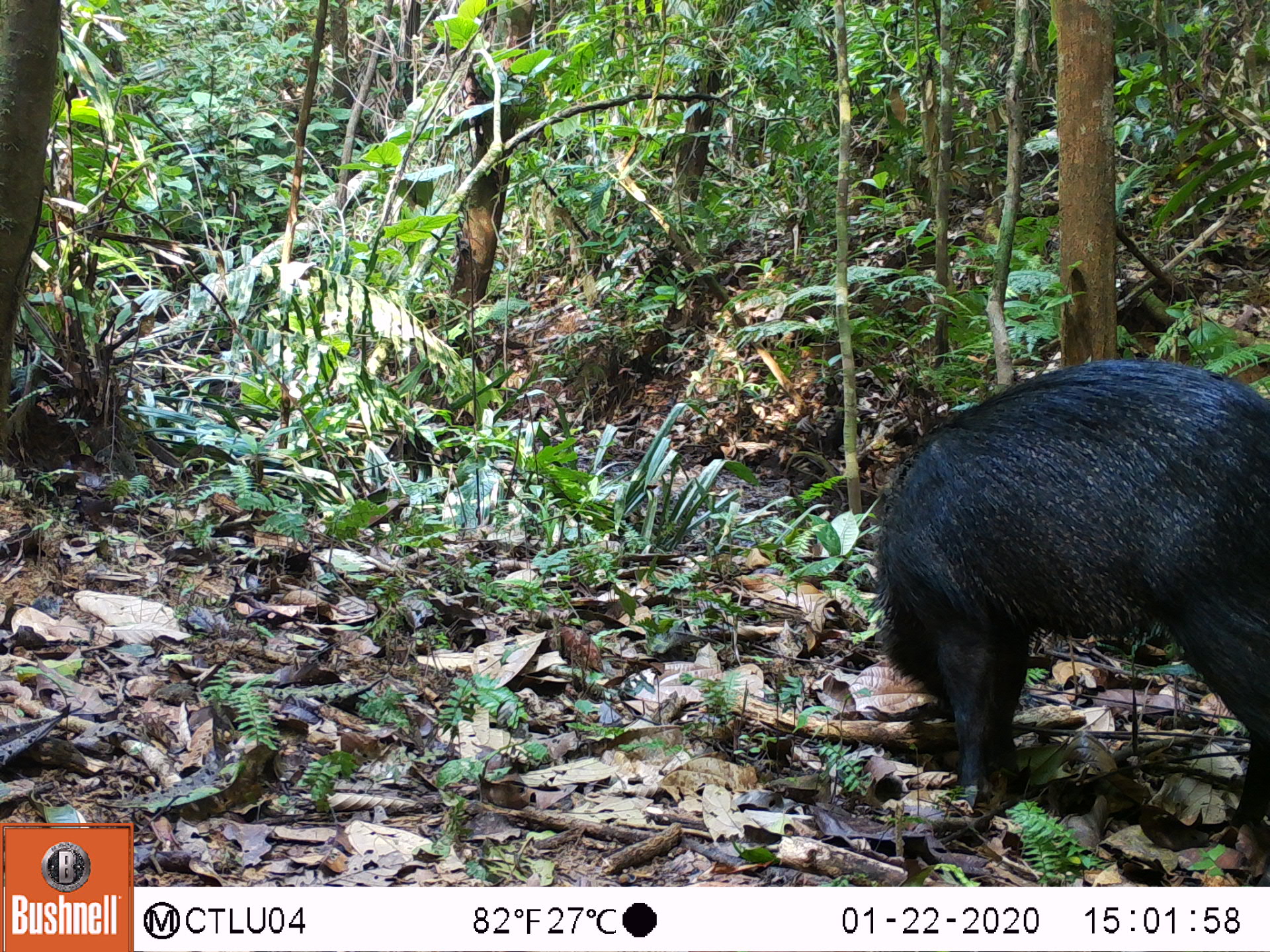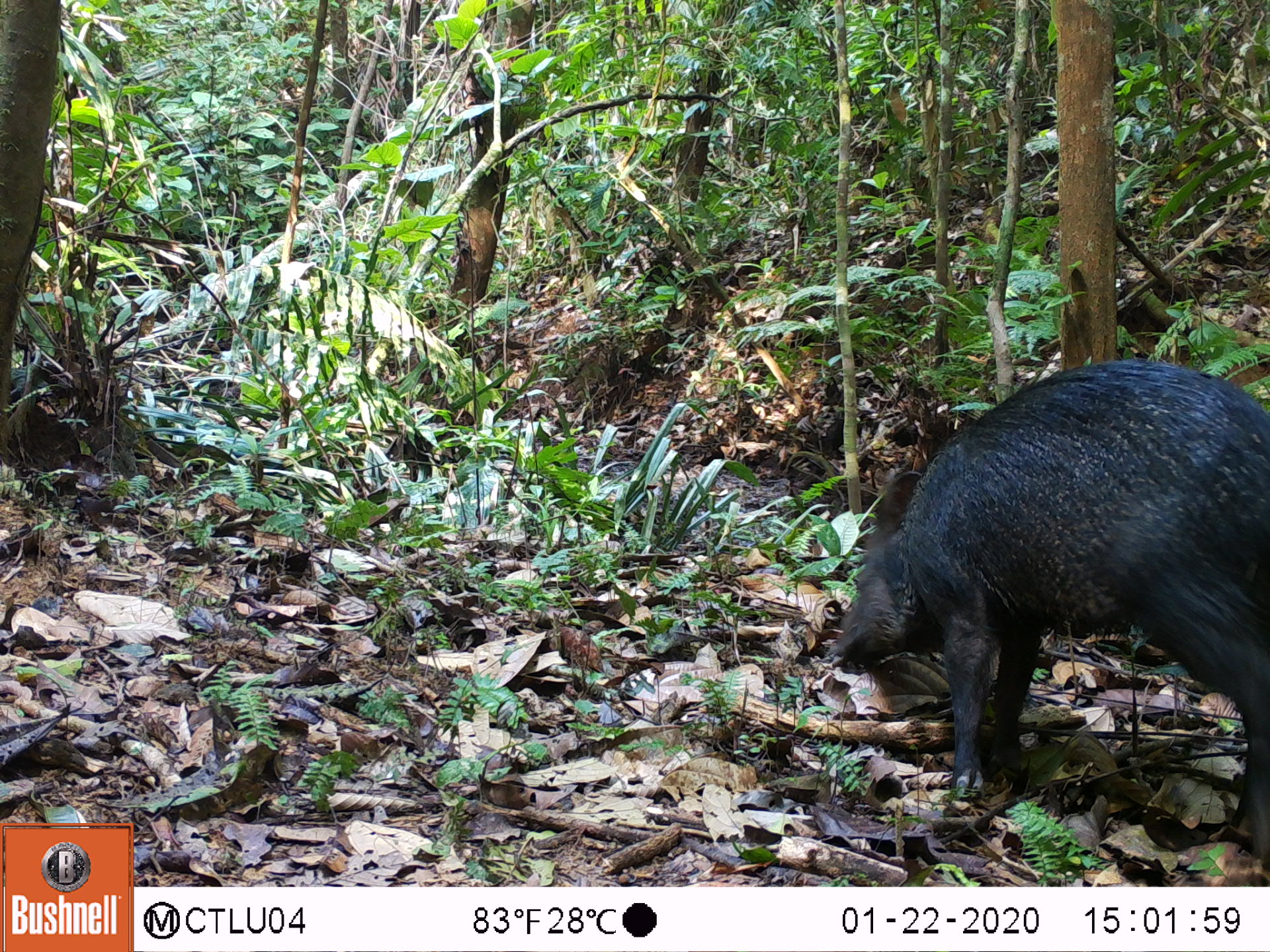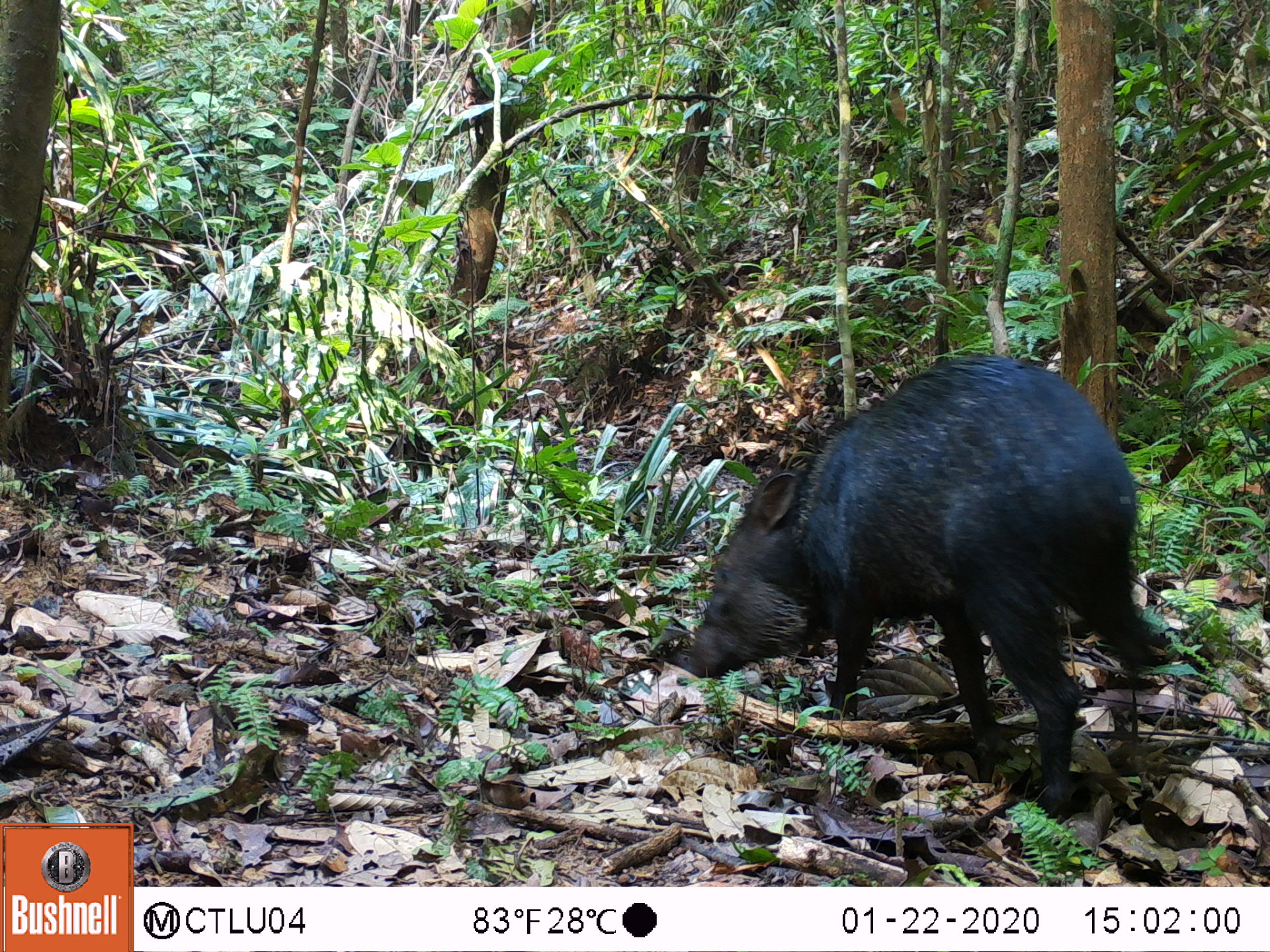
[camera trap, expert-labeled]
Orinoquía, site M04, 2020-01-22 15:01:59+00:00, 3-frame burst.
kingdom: Animalia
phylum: Chordata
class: Mammalia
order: Artiodactyla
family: Tayassuidae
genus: Pecari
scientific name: Pecari tajacu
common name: collared peccary